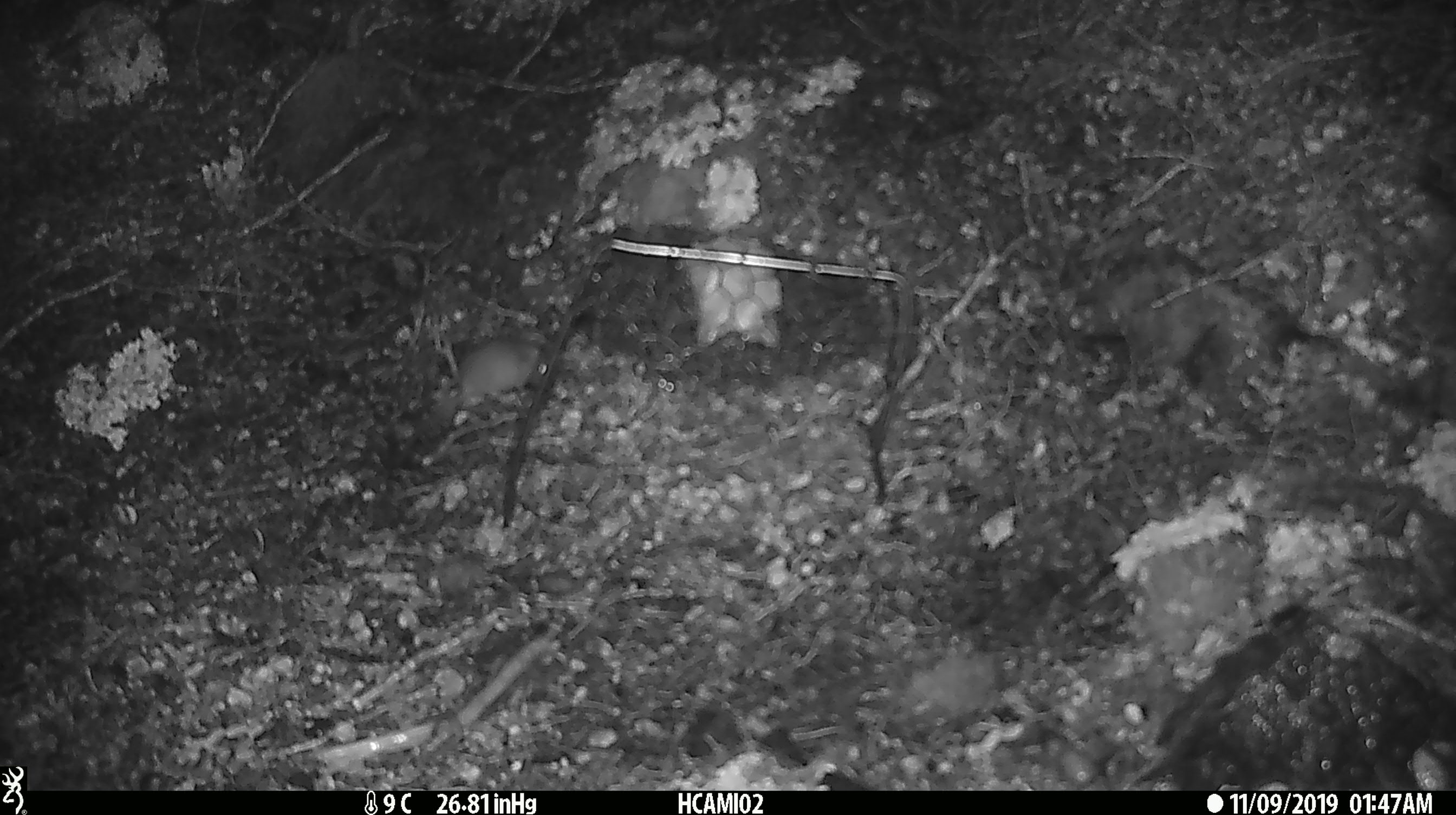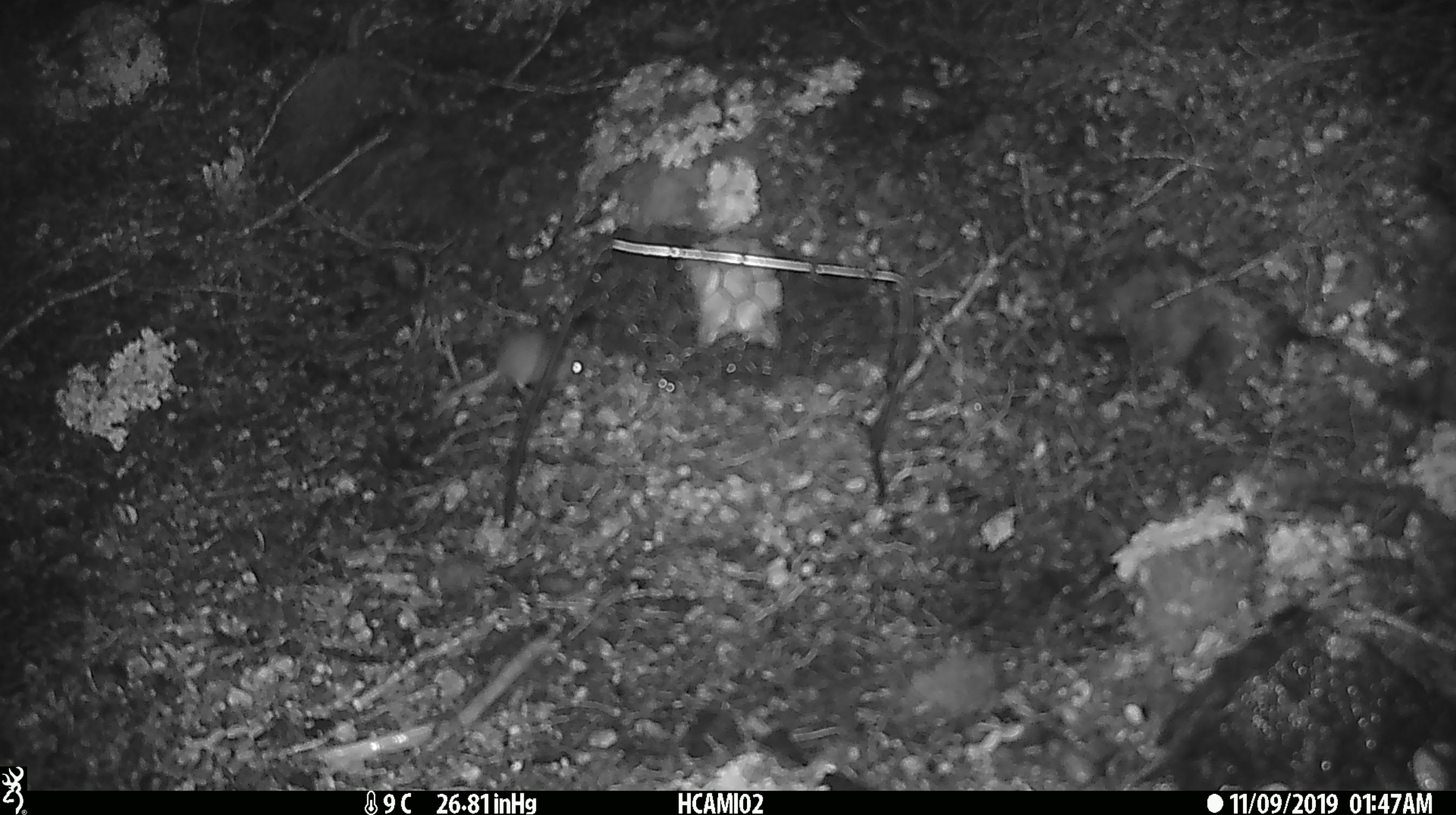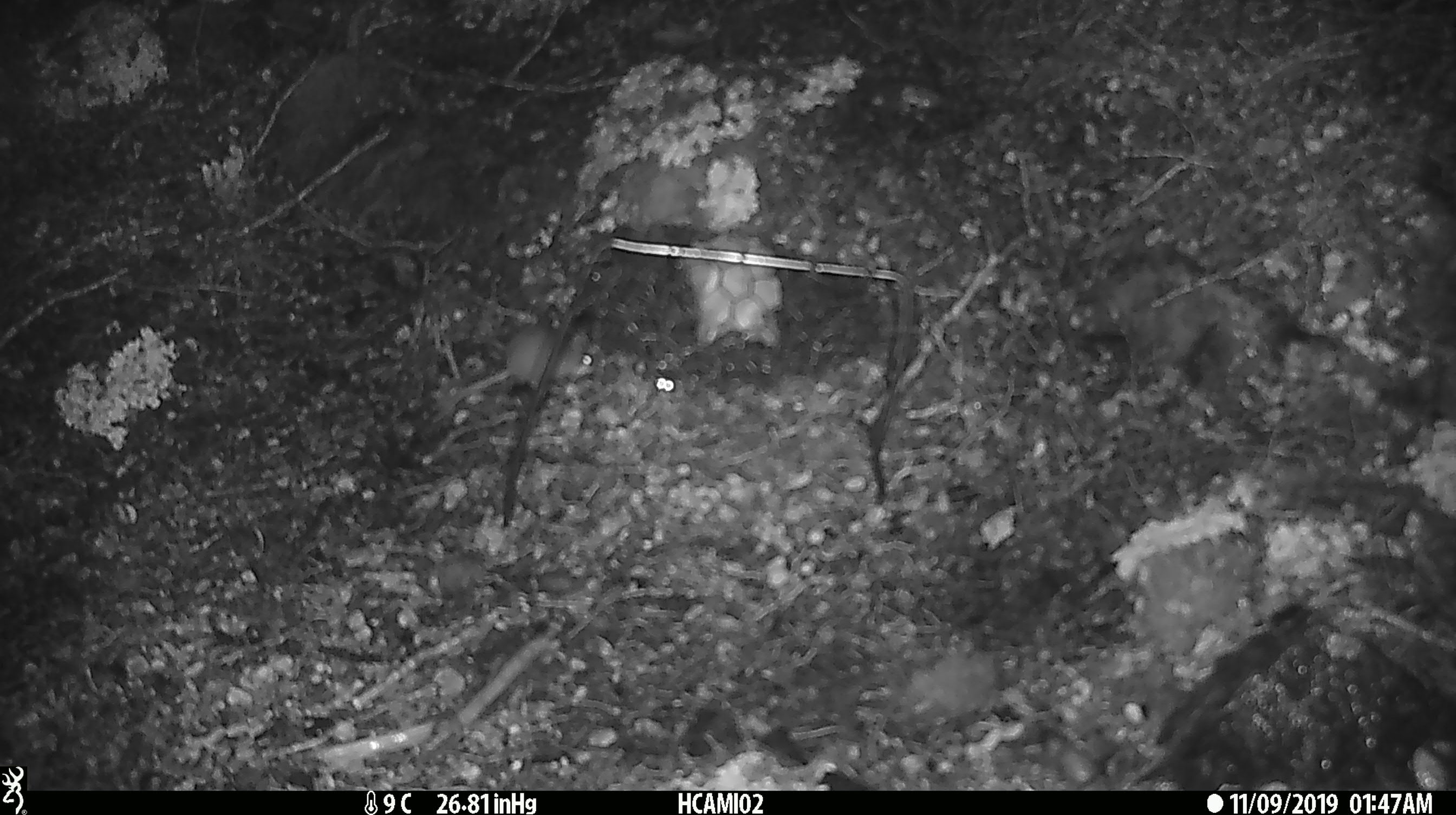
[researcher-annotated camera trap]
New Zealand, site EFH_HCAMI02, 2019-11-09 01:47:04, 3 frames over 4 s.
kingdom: Animalia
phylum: Chordata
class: Mammalia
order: Rodentia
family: Muridae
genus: Mus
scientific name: Mus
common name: mouse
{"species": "mouse (Mus)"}